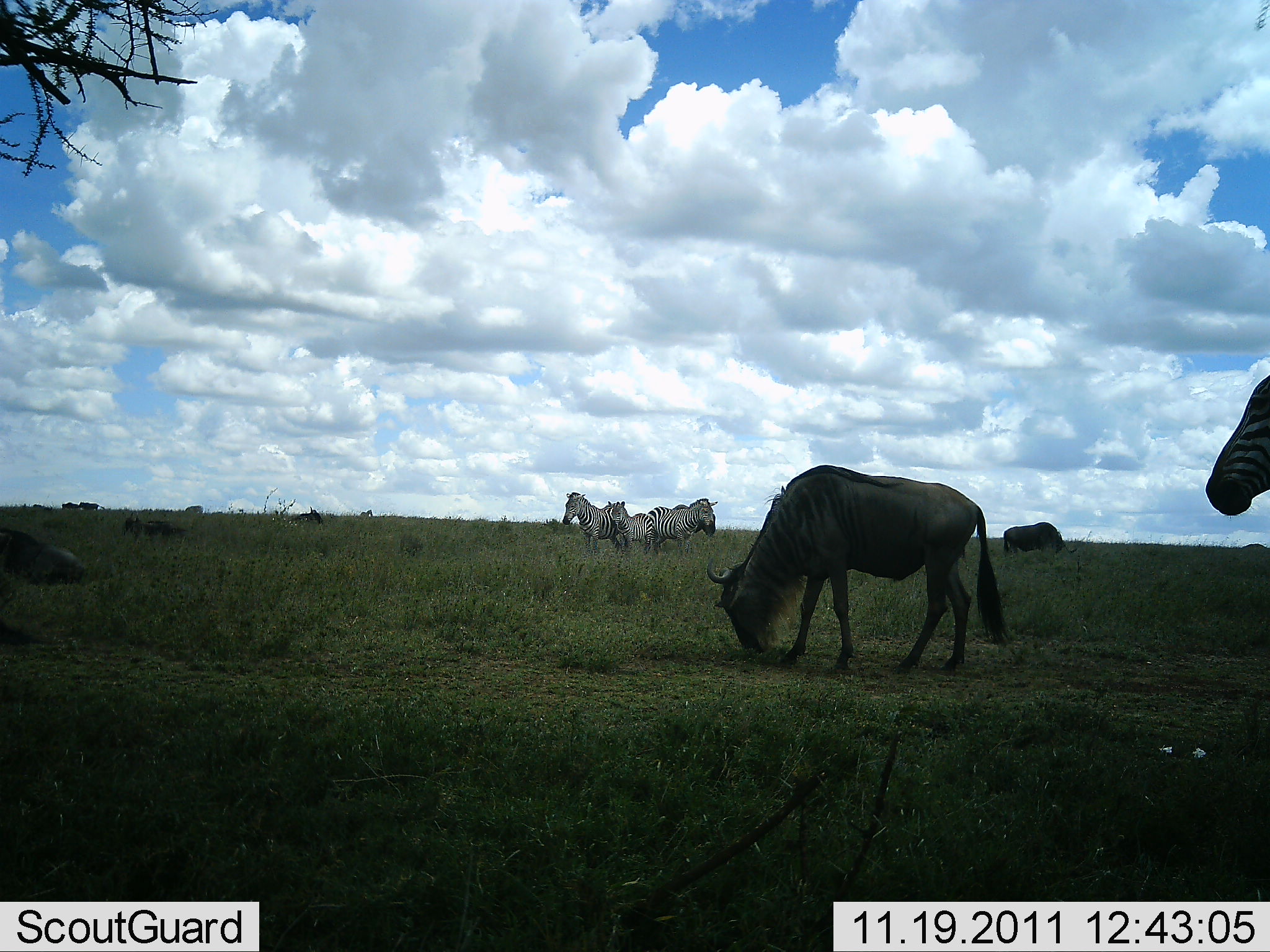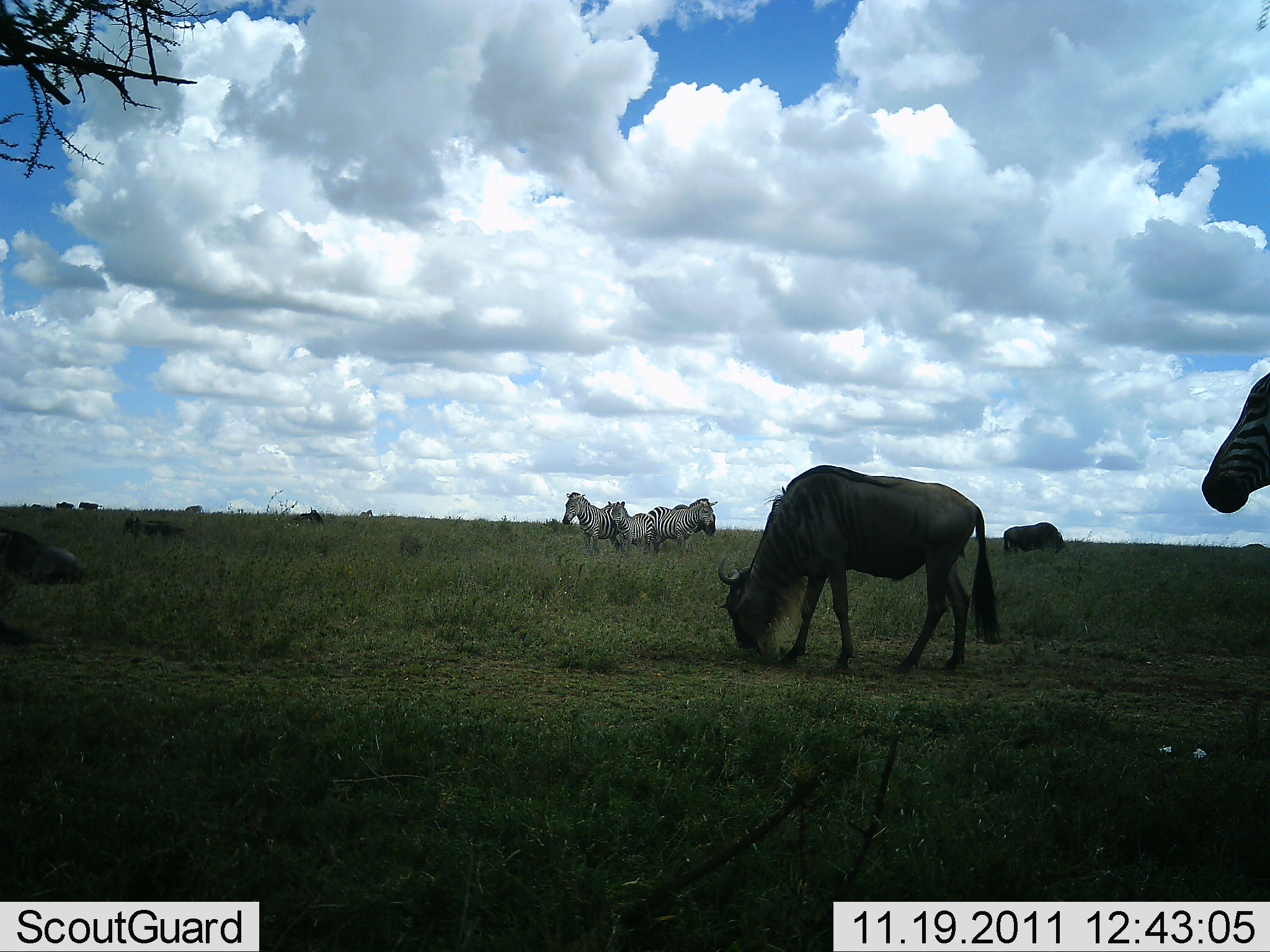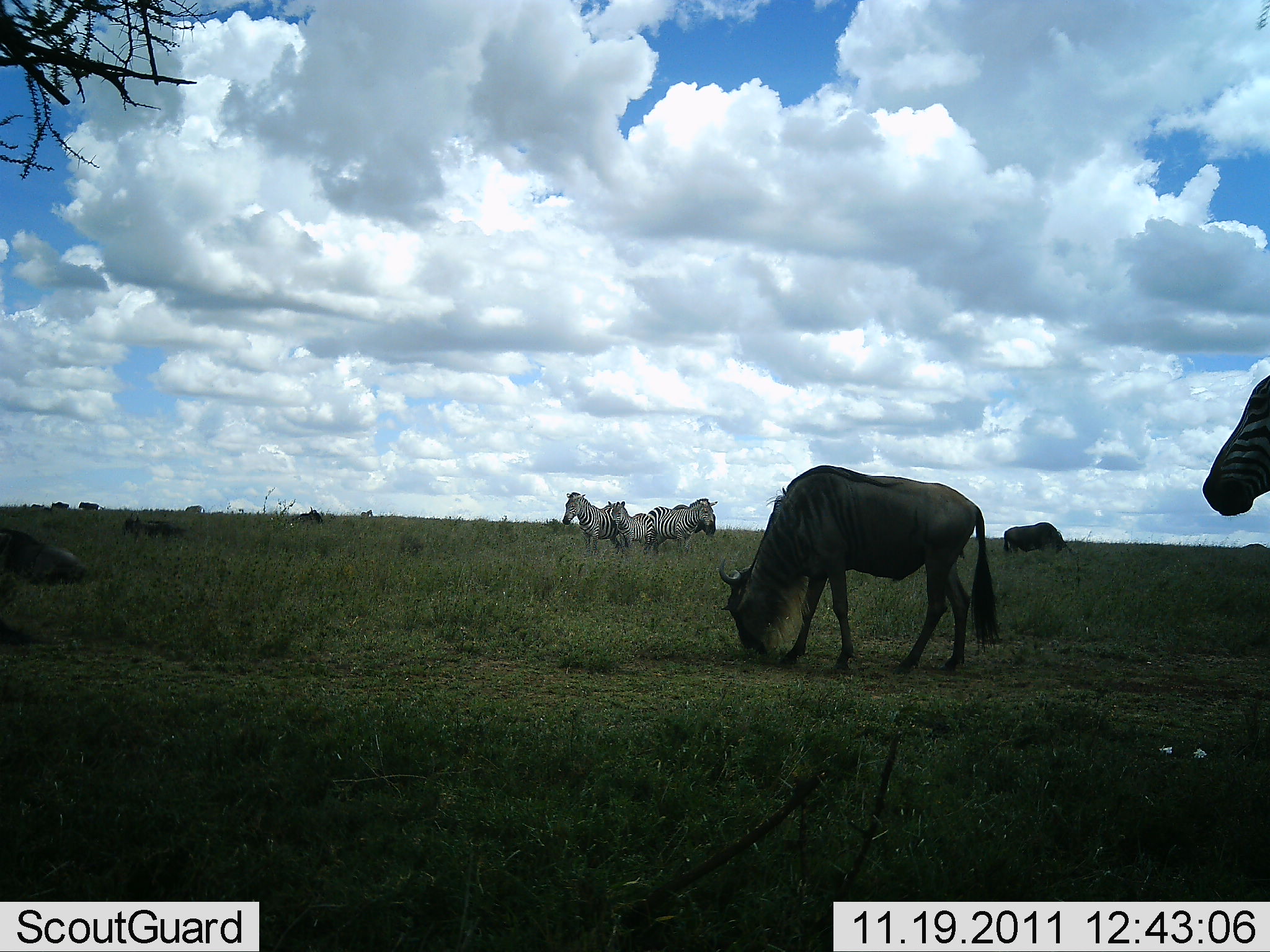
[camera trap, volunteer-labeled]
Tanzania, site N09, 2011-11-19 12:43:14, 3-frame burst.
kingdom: Animalia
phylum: Chordata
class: Mammalia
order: Artiodactyla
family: Bovidae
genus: Connochaetes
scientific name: Connochaetes taurinus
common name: blue wildebeest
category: wildebeest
Wildebeest (blue wildebeest) (Connochaetes taurinus), count 4. Behavior (volunteer vote fractions): standing 33%, resting 25%, moving 33%, interacting 0%. Young present (vote fraction): 0%. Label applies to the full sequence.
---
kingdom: Animalia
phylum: Chordata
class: Mammalia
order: Perissodactyla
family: Equidae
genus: Equus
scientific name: Equus quagga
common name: plains zebra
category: zebra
Zebra (plains zebra) (Equus quagga), count 4. Behavior (volunteer vote fractions): standing 92%, resting 8%, moving 17%, interacting 0%. Young present (vote fraction): 8%. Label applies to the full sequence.